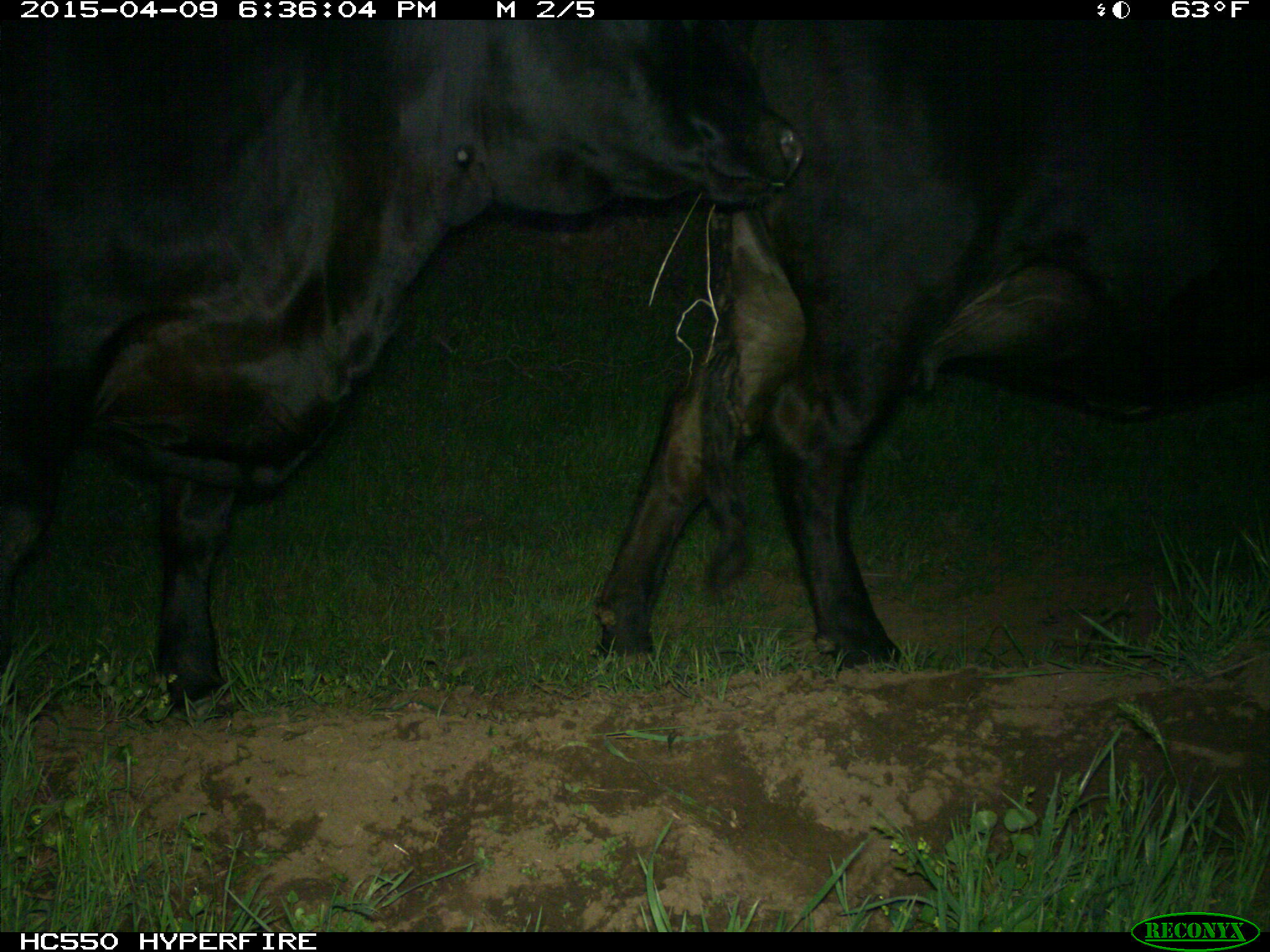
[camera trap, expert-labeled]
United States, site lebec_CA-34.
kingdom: Animalia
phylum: Chordata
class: Mammalia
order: Artiodactyla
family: Bovidae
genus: Bos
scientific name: Bos taurus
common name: domestic cow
Bos taurus (domestic cow).